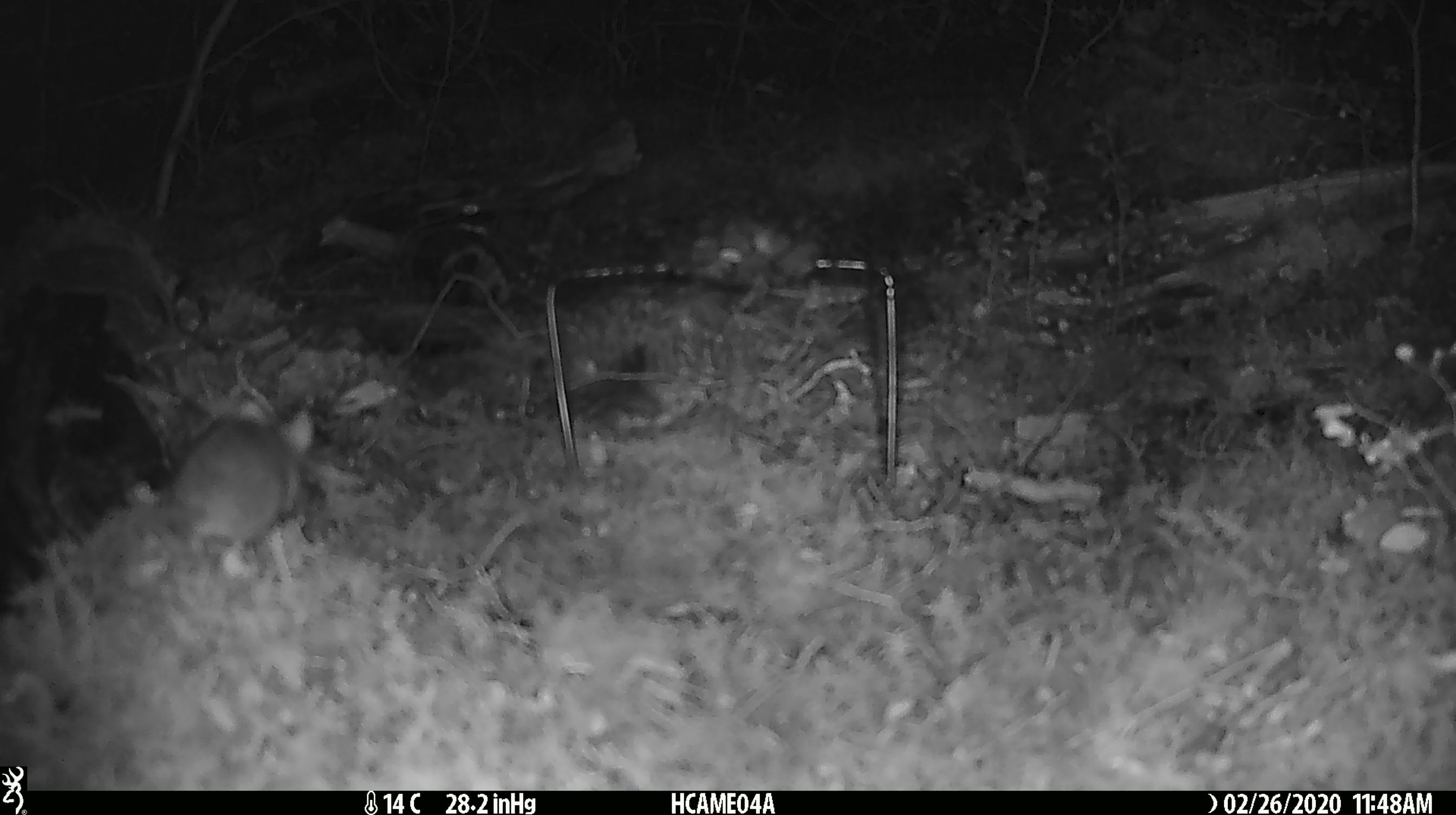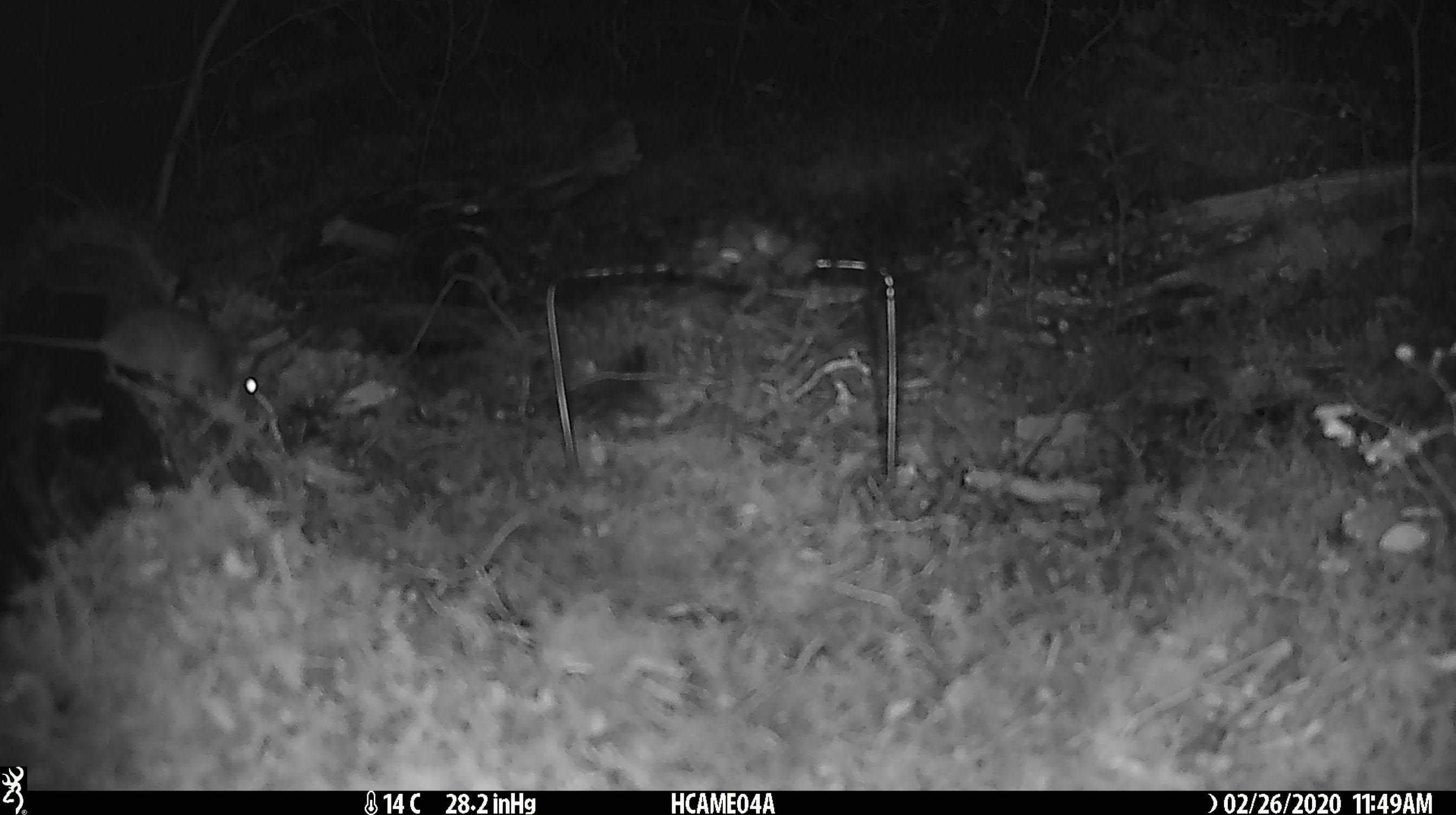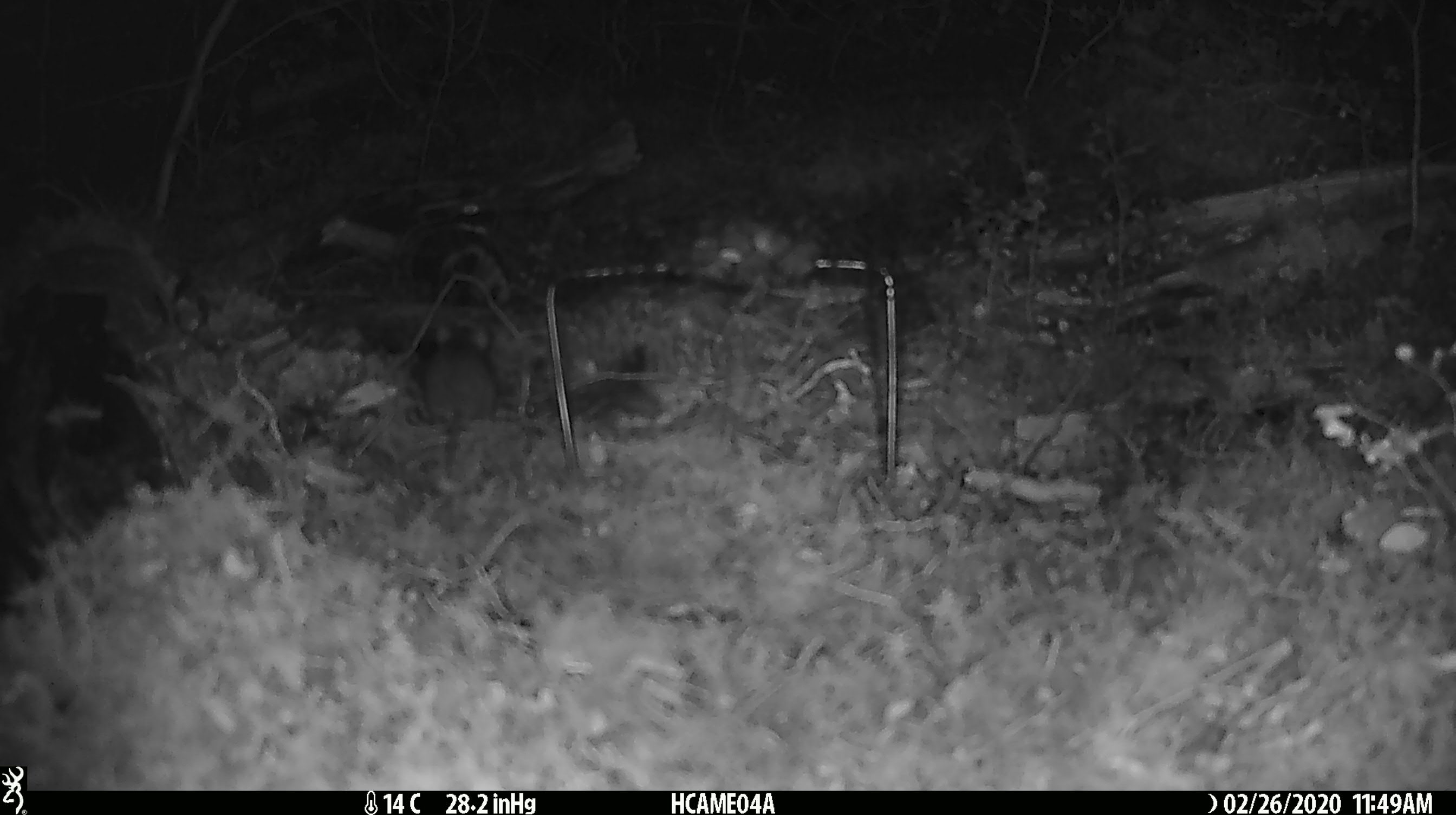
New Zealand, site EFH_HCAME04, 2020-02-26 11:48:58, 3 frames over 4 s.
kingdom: Animalia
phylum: Chordata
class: Mammalia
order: Rodentia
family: Muridae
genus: Mus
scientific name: Mus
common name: mouse